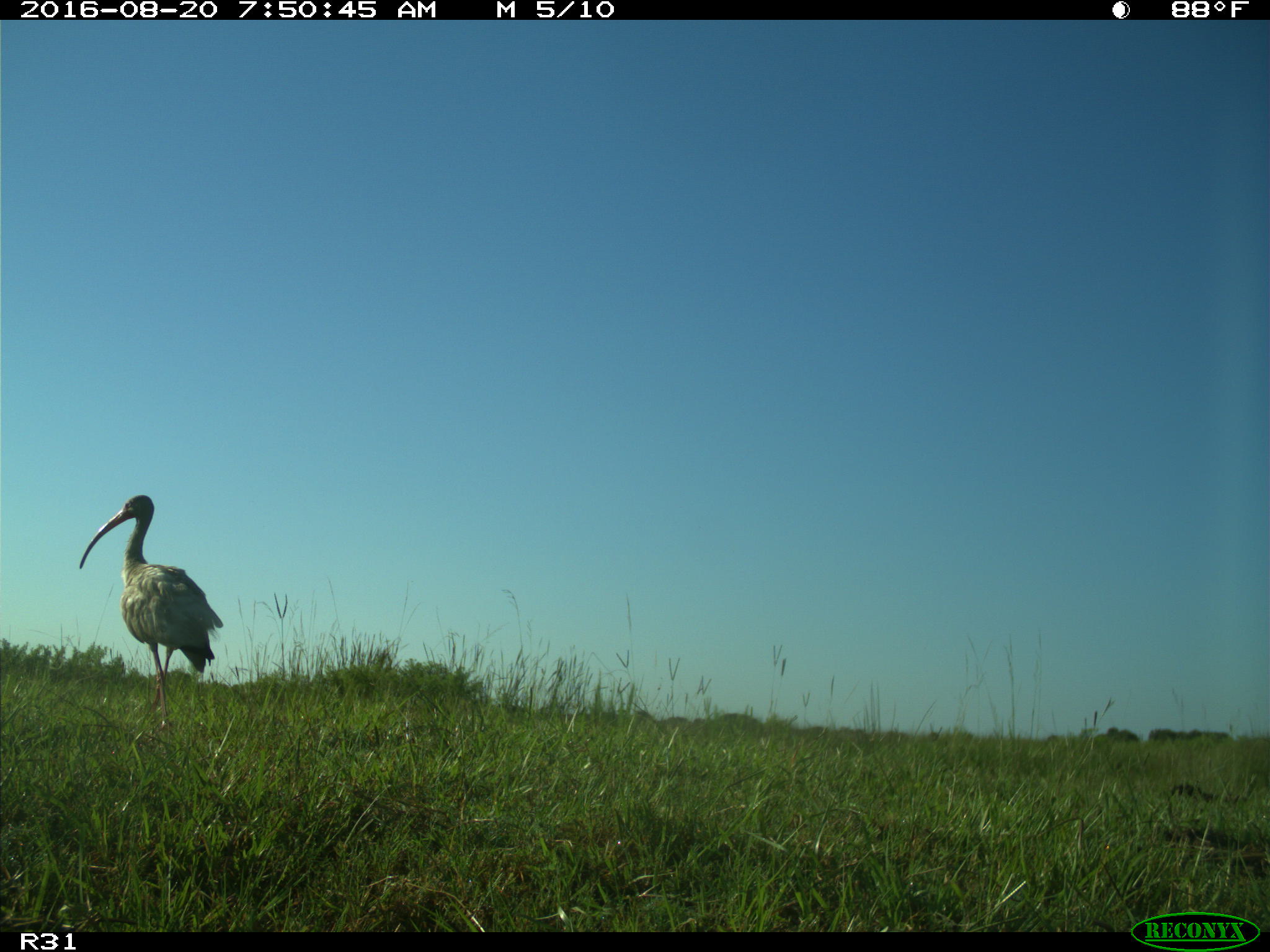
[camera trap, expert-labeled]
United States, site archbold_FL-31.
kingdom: Animalia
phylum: Chordata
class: Aves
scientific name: Aves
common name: birds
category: unidentified bird